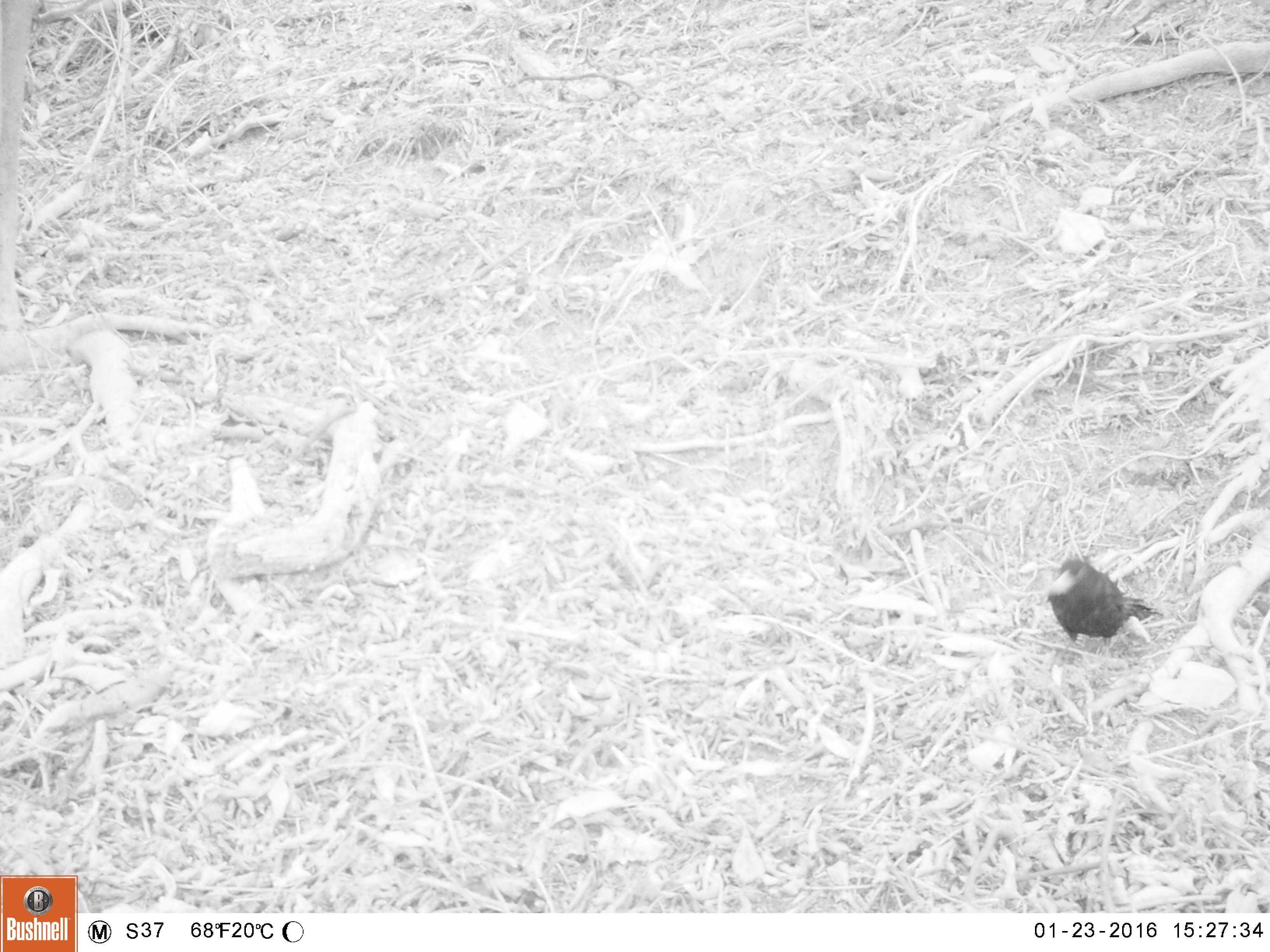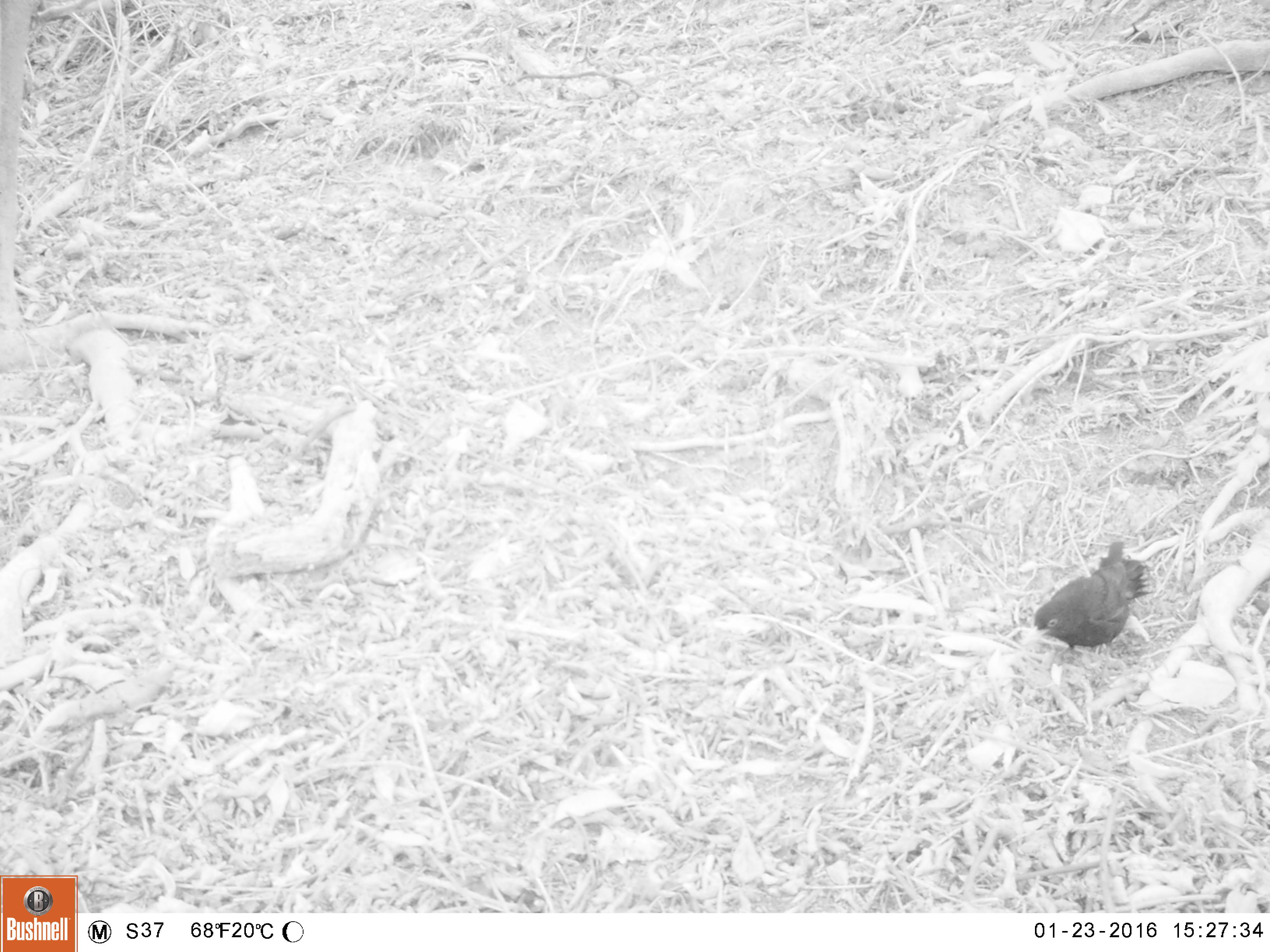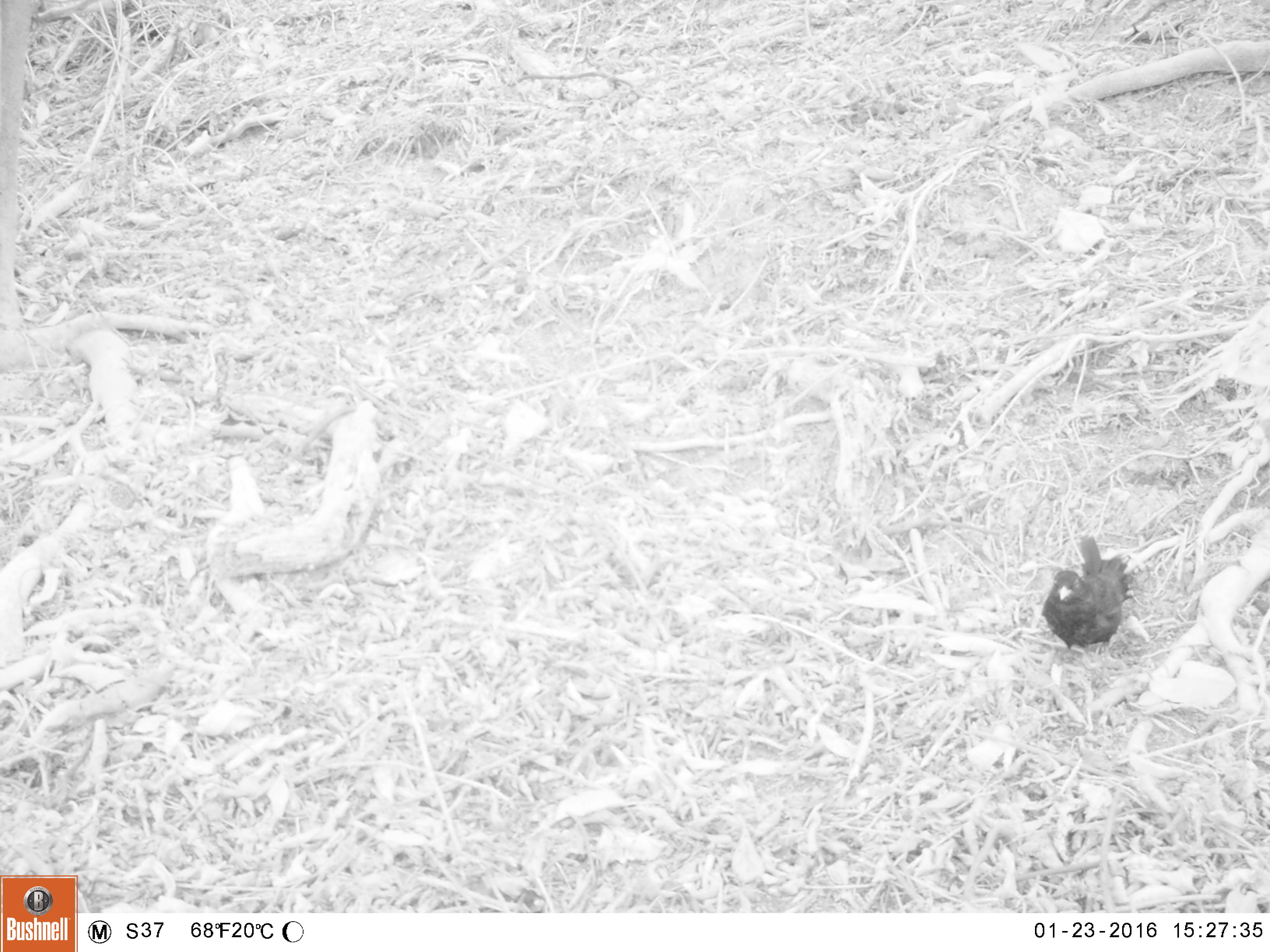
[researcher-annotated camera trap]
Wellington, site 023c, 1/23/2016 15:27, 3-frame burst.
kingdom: Animalia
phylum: Chordata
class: Aves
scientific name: Aves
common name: bird